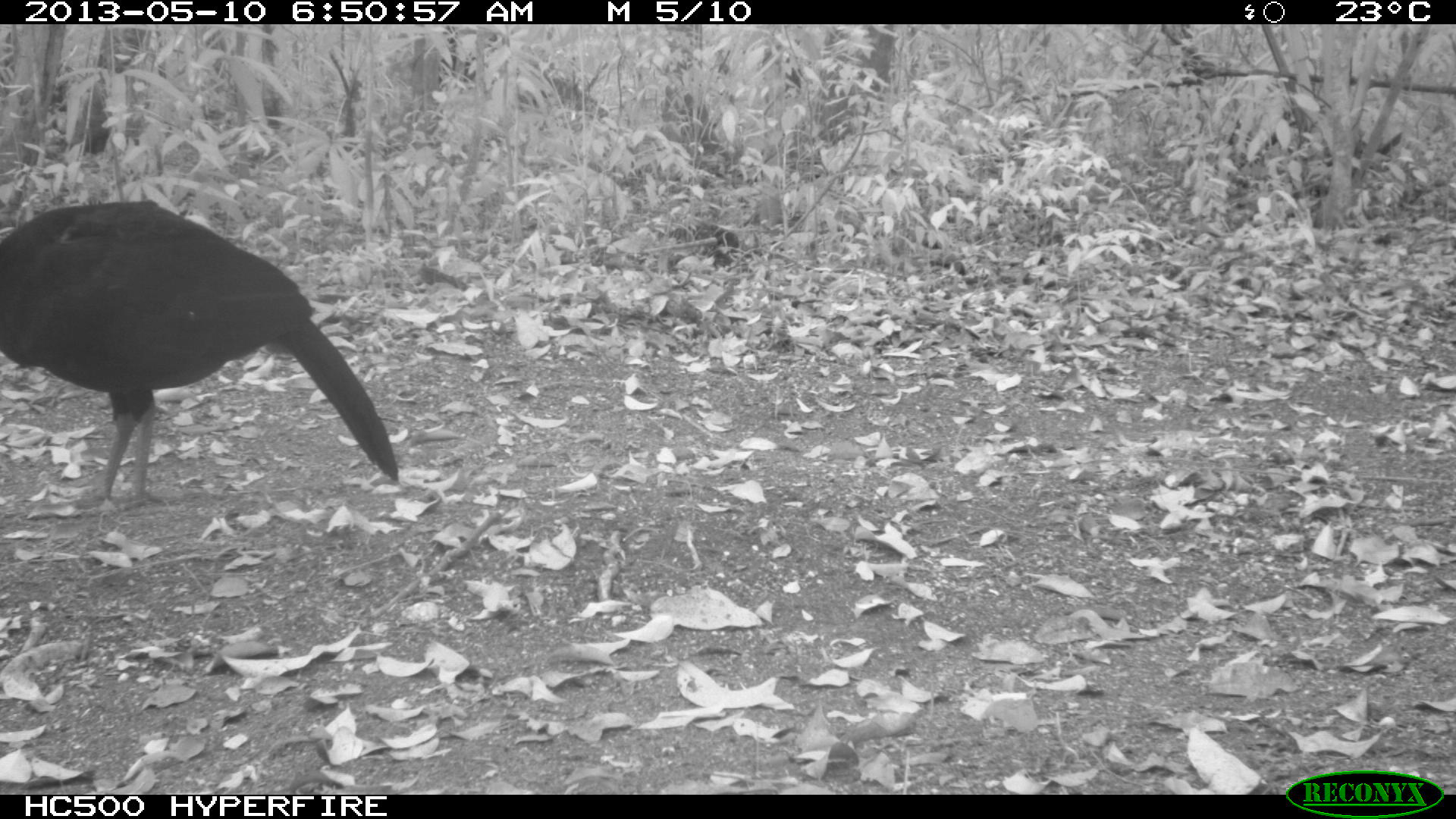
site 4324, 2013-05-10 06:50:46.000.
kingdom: Animalia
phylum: Chordata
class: Aves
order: Galliformes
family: Cracidae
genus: Crax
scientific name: Crax rubra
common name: great curassow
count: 1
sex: male